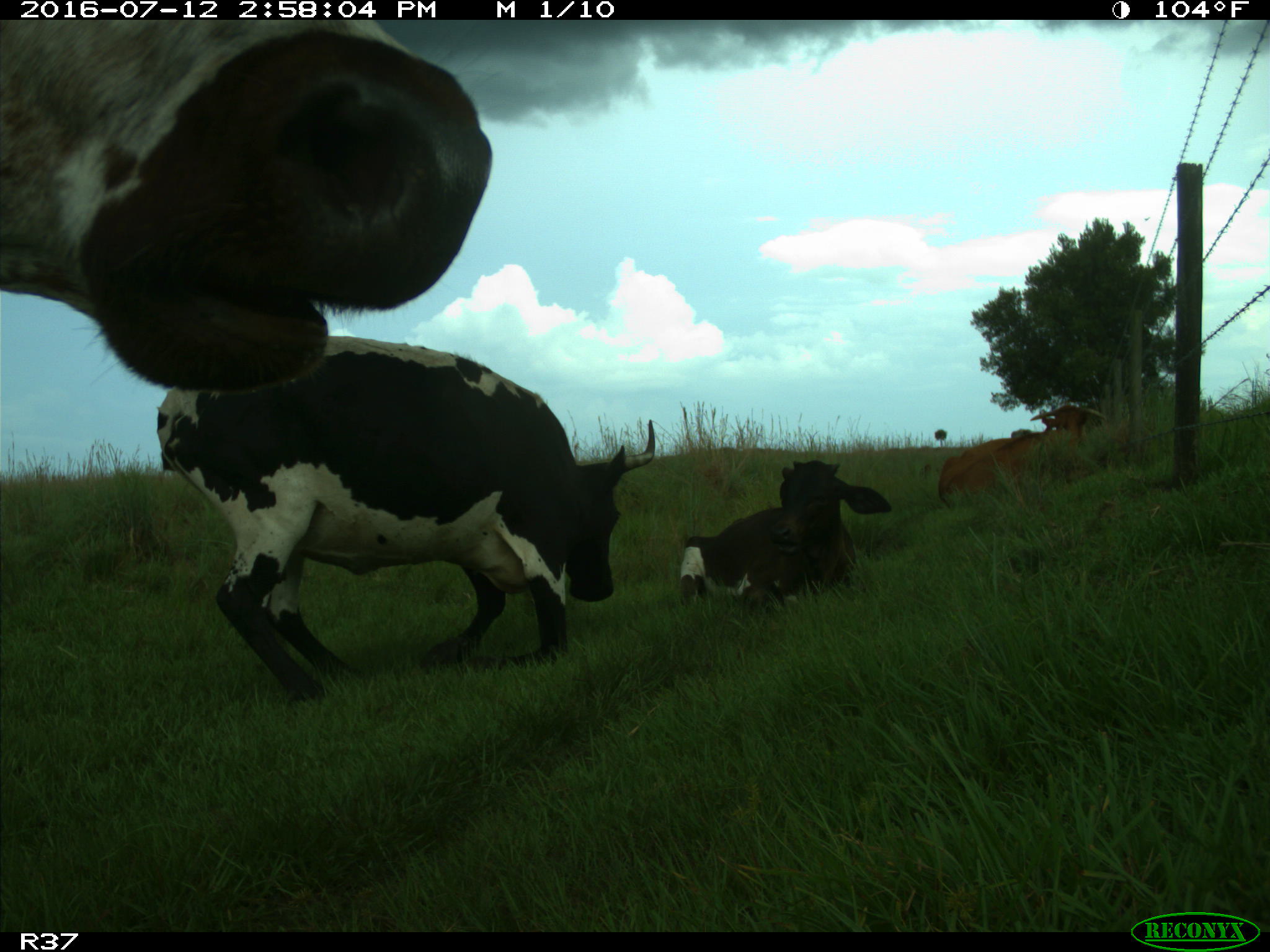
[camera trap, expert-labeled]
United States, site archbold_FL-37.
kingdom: Animalia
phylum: Chordata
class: Mammalia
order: Artiodactyla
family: Bovidae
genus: Bos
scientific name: Bos taurus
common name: domestic cow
Bos taurus (domestic cow).